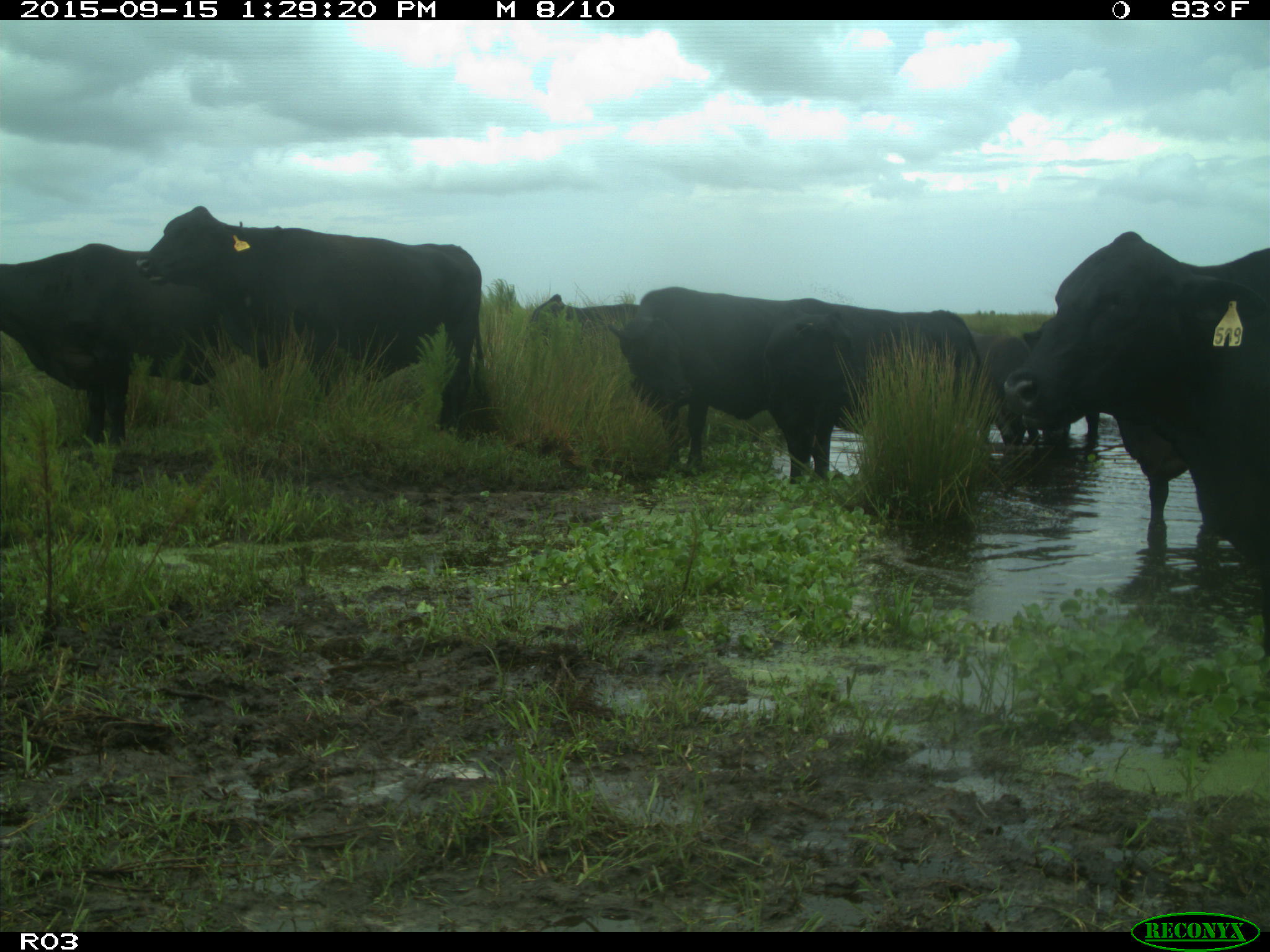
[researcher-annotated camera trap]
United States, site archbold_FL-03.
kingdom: Animalia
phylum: Chordata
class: Mammalia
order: Artiodactyla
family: Bovidae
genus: Bos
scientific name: Bos taurus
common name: domestic cow